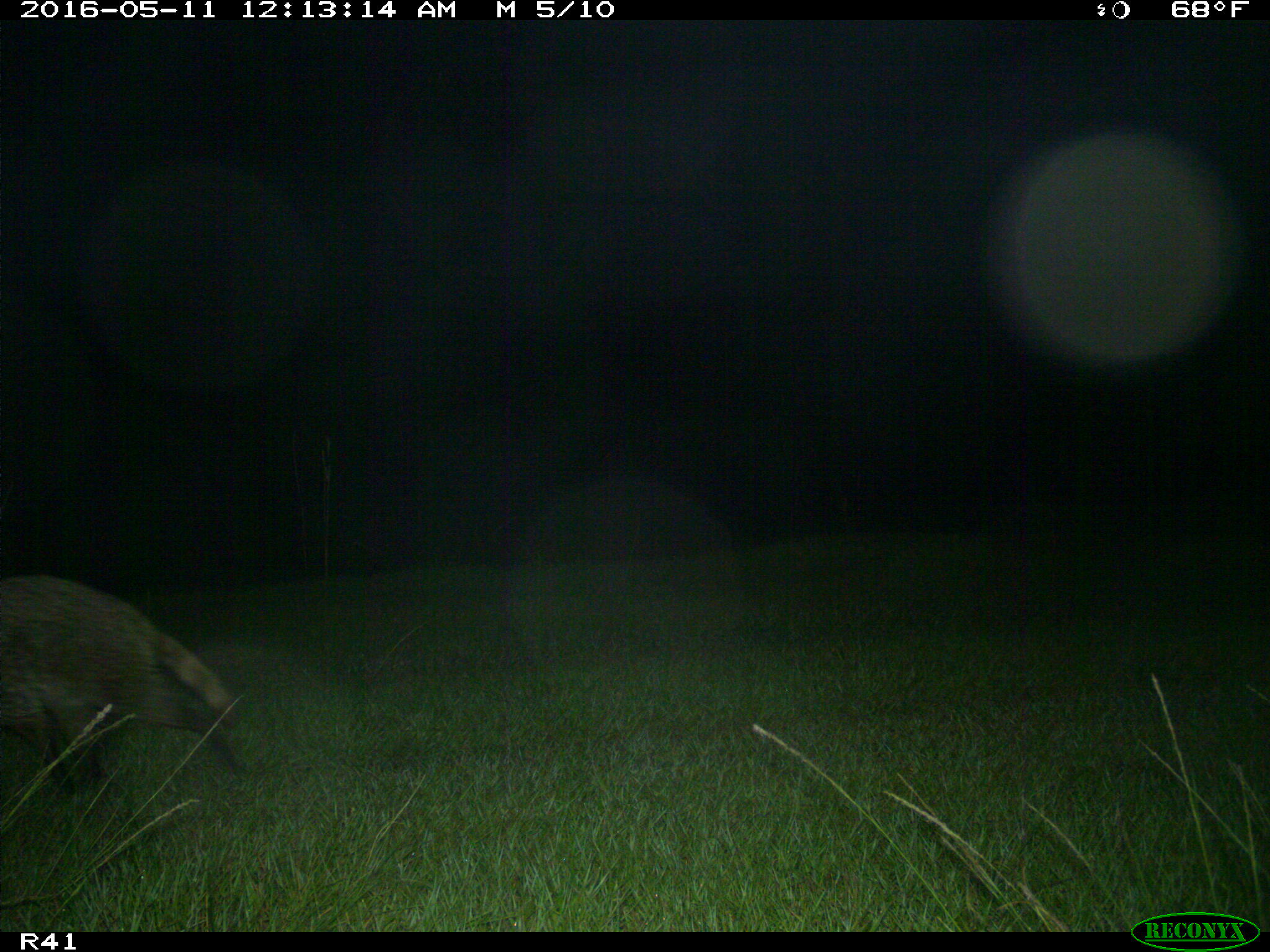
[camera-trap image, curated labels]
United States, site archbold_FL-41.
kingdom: Animalia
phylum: Chordata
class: Mammalia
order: Carnivora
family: Procyonidae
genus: Procyon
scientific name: Procyon lotor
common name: common raccoon